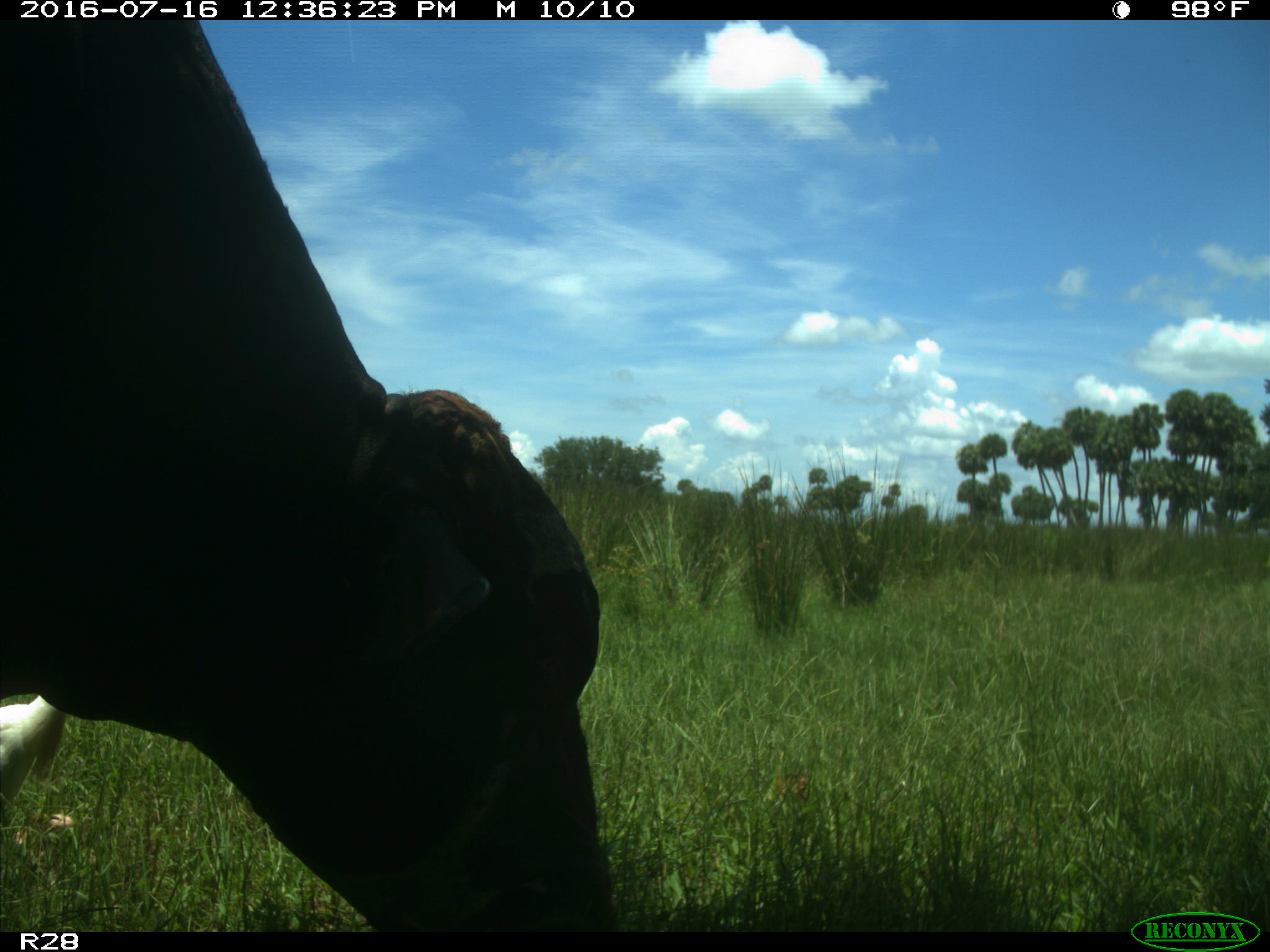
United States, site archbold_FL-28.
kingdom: Animalia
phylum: Chordata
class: Mammalia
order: Artiodactyla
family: Bovidae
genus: Bos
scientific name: Bos taurus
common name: domestic cow